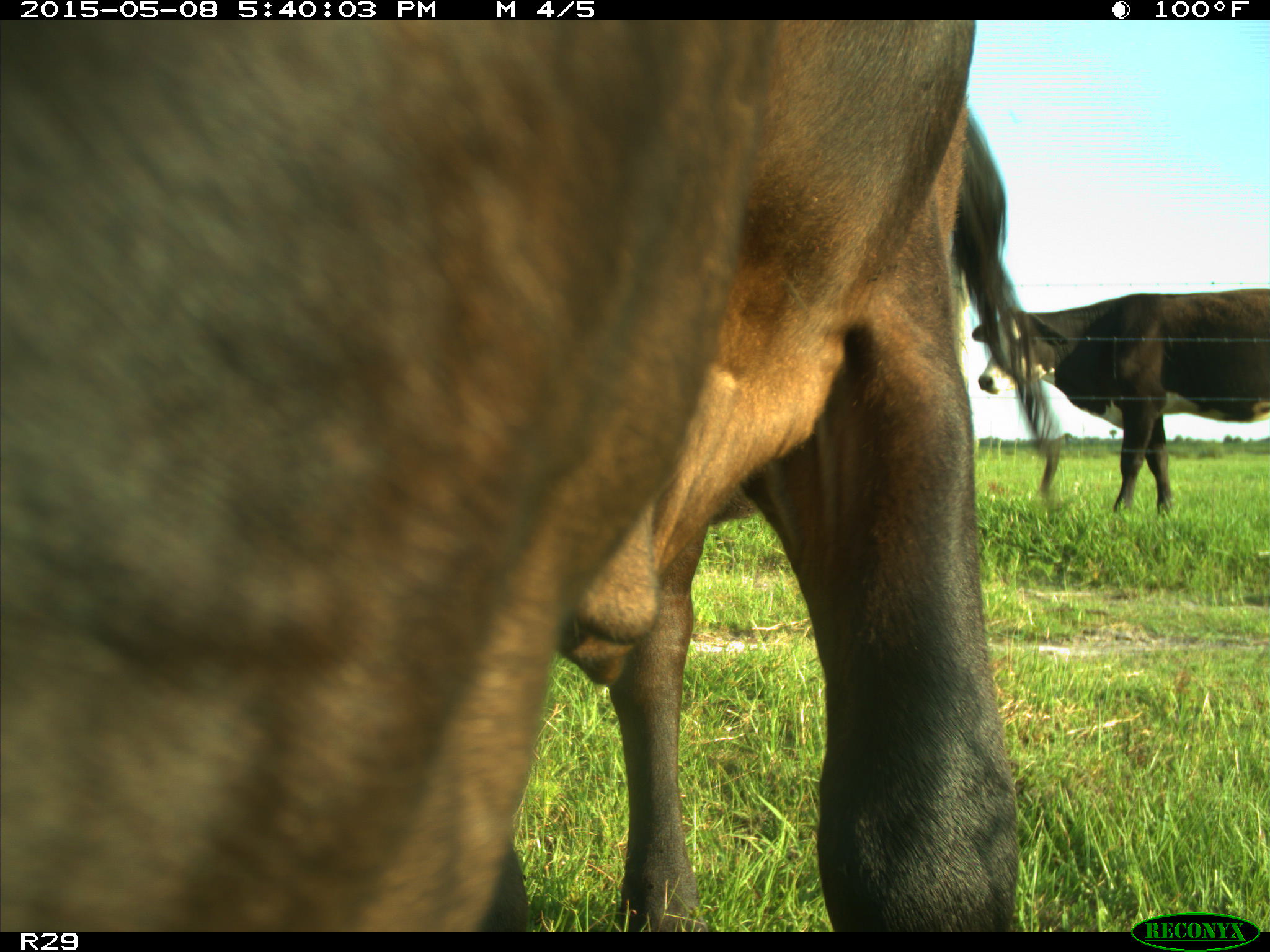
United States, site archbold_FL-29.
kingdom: Animalia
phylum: Chordata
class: Mammalia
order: Artiodactyla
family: Bovidae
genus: Bos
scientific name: Bos taurus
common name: domestic cow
Bos taurus (domestic cow).